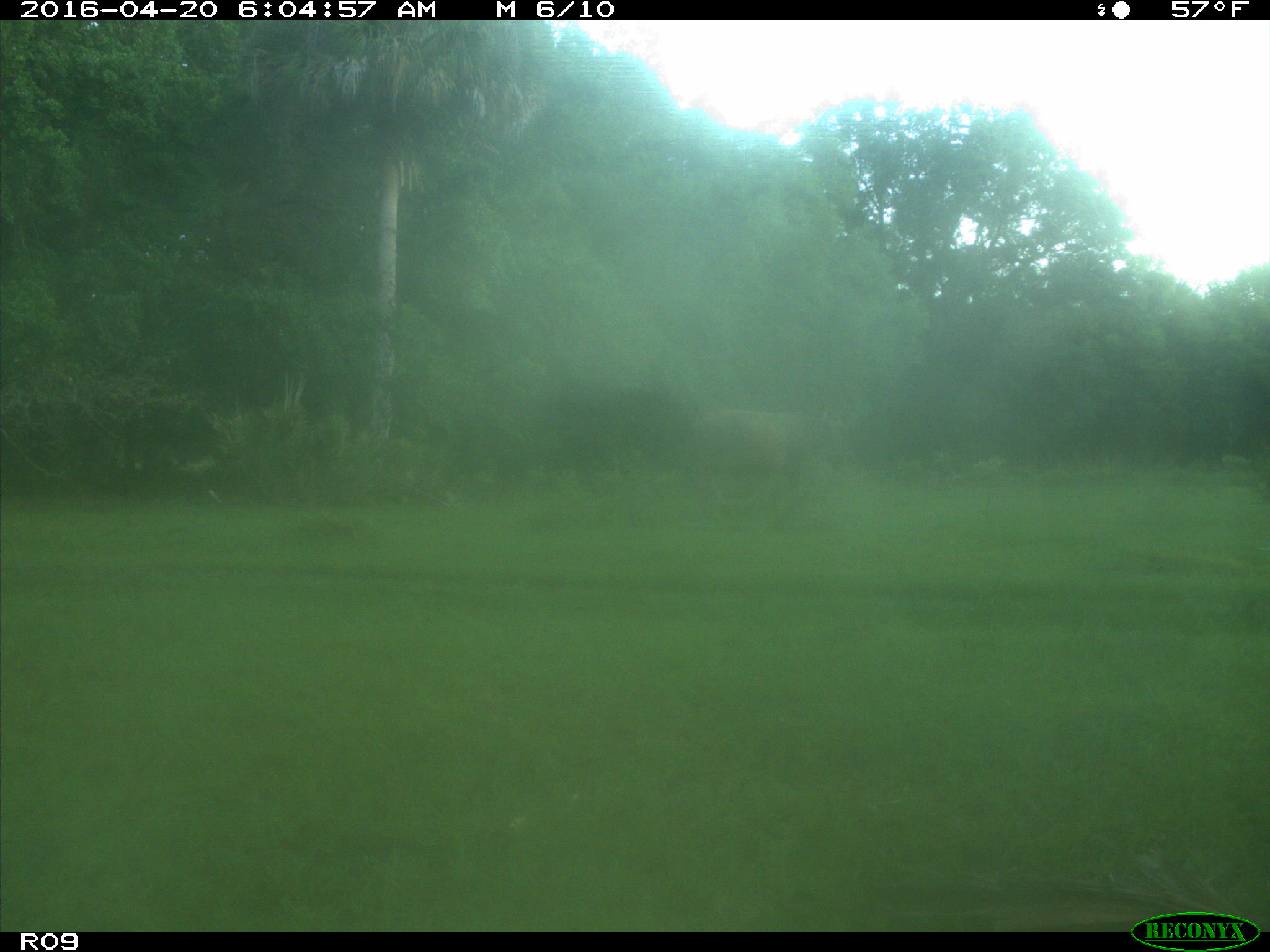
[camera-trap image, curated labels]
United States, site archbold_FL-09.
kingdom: Animalia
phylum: Chordata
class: Mammalia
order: Artiodactyla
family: Bovidae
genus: Bos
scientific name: Bos taurus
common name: domestic cow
Bos taurus (domestic cow).